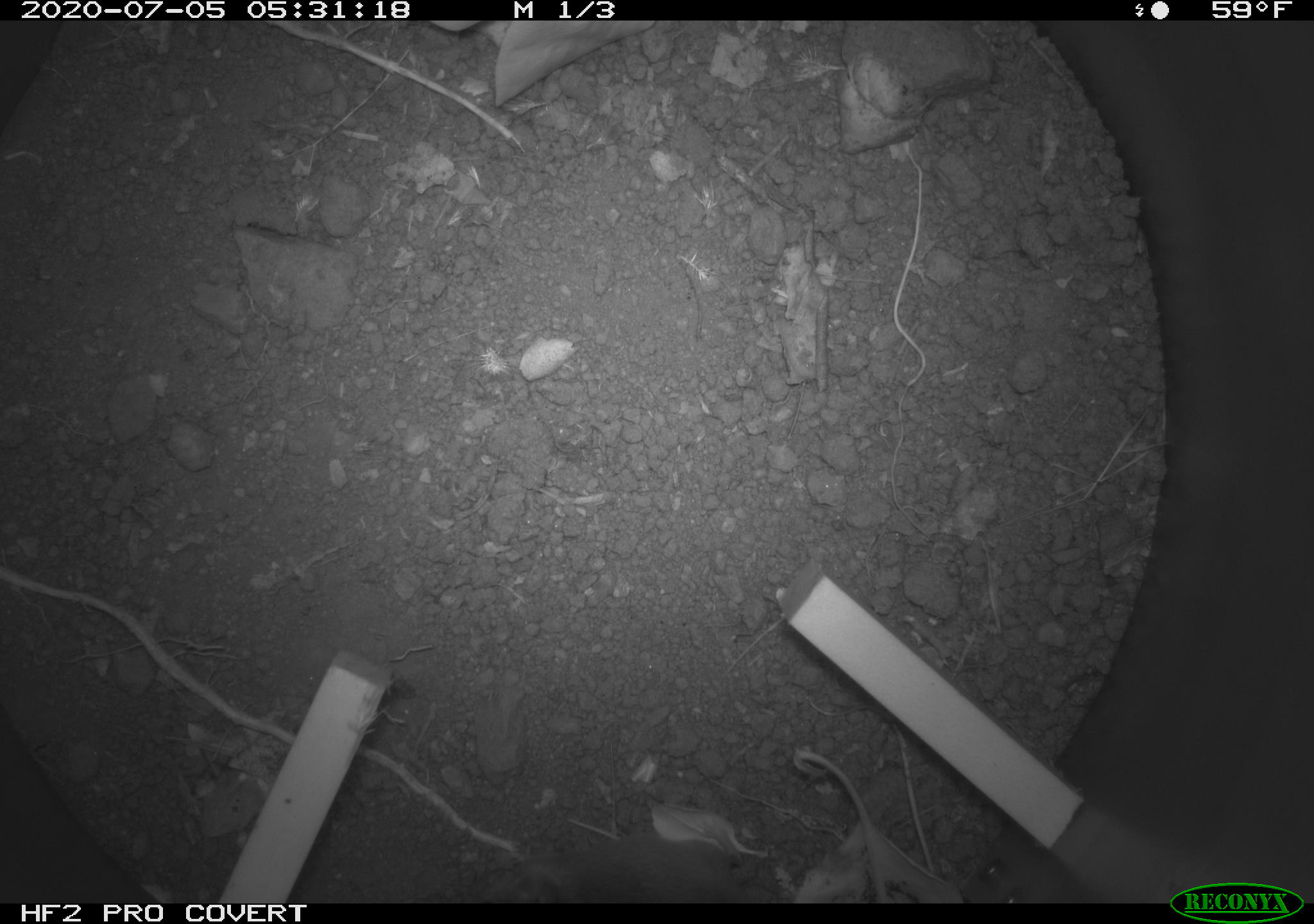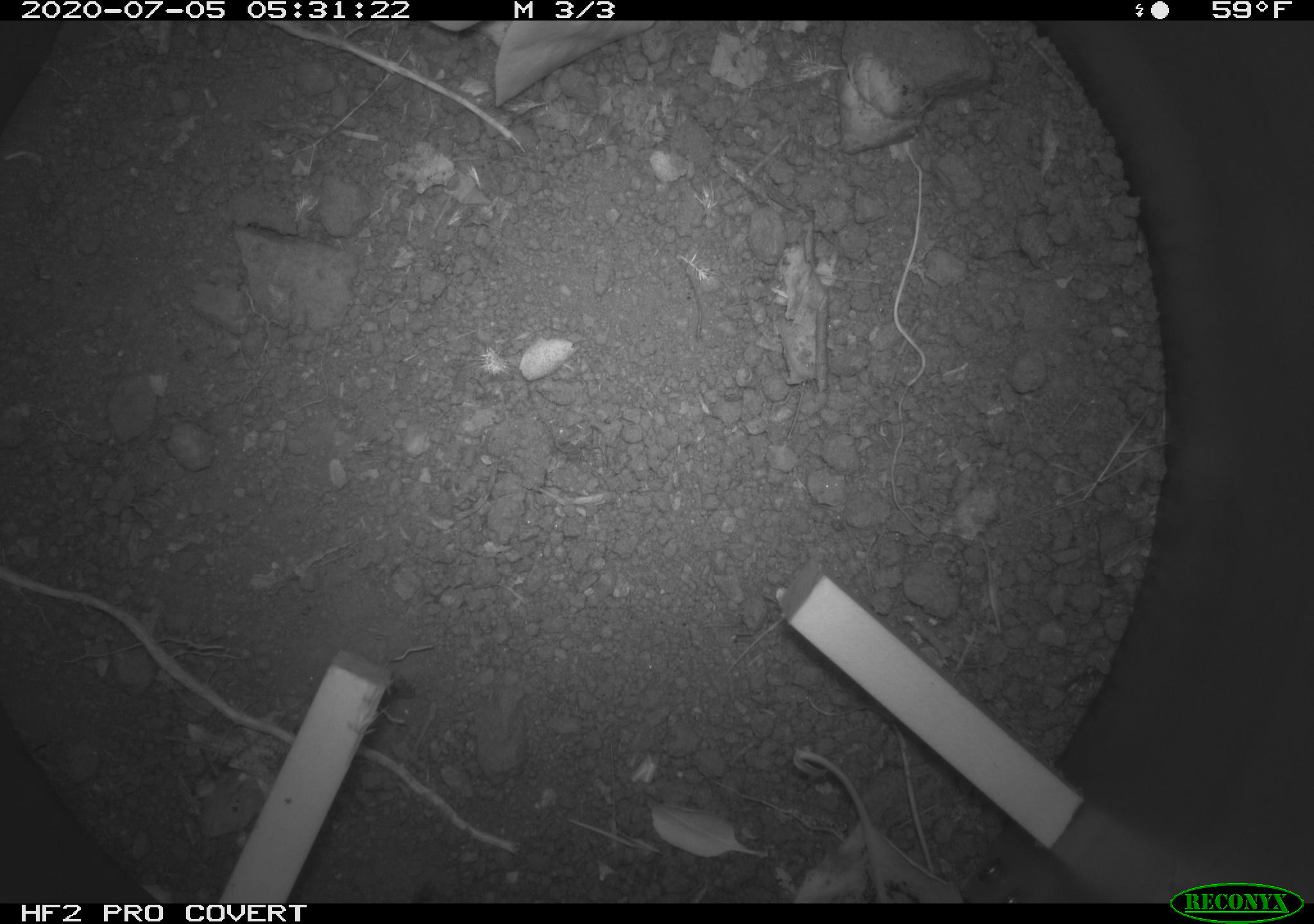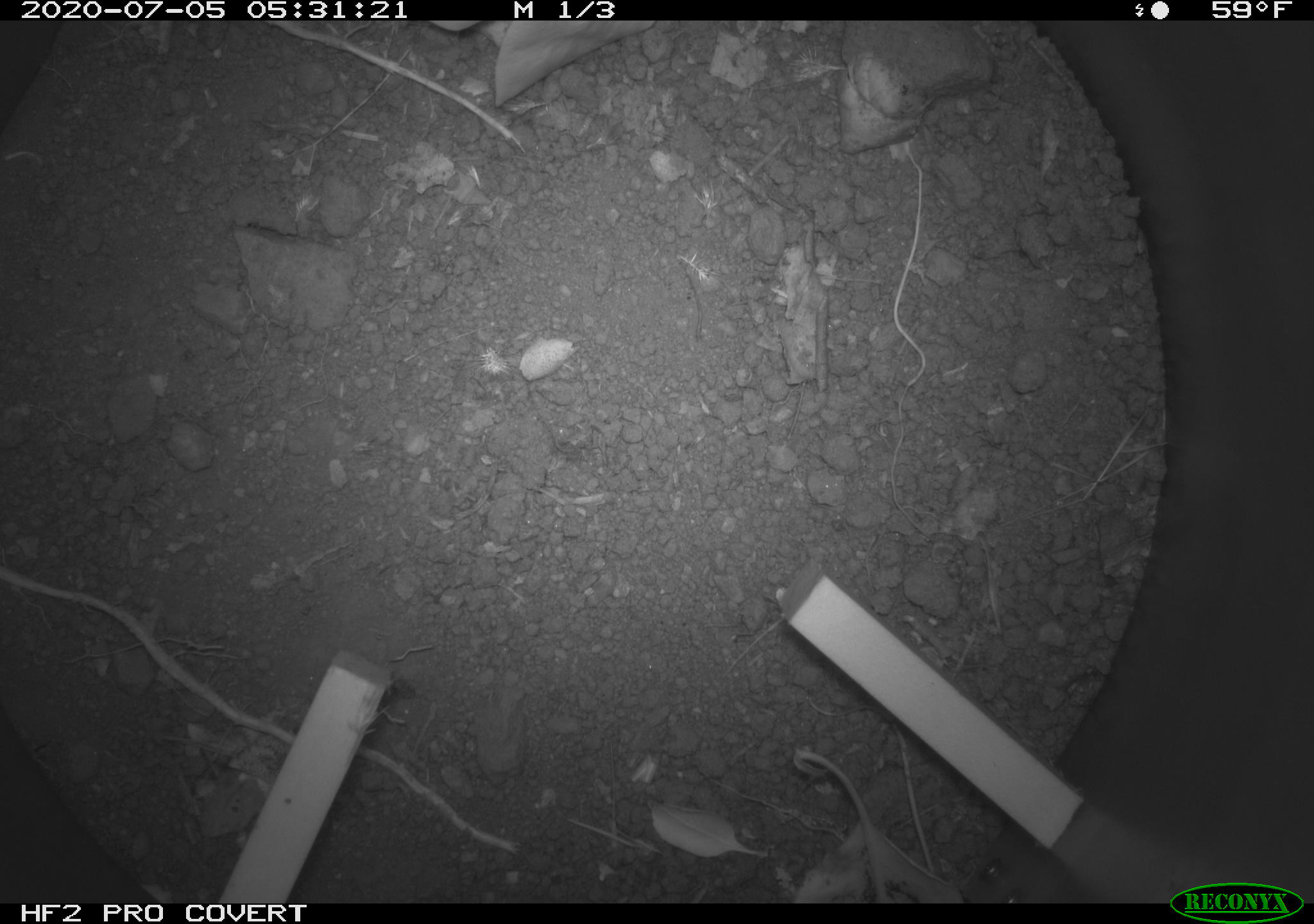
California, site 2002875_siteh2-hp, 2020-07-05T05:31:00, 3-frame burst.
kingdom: Animalia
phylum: Chordata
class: Mammalia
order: Rodentia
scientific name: Rodentia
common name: rodent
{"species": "rodent (Rodentia)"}